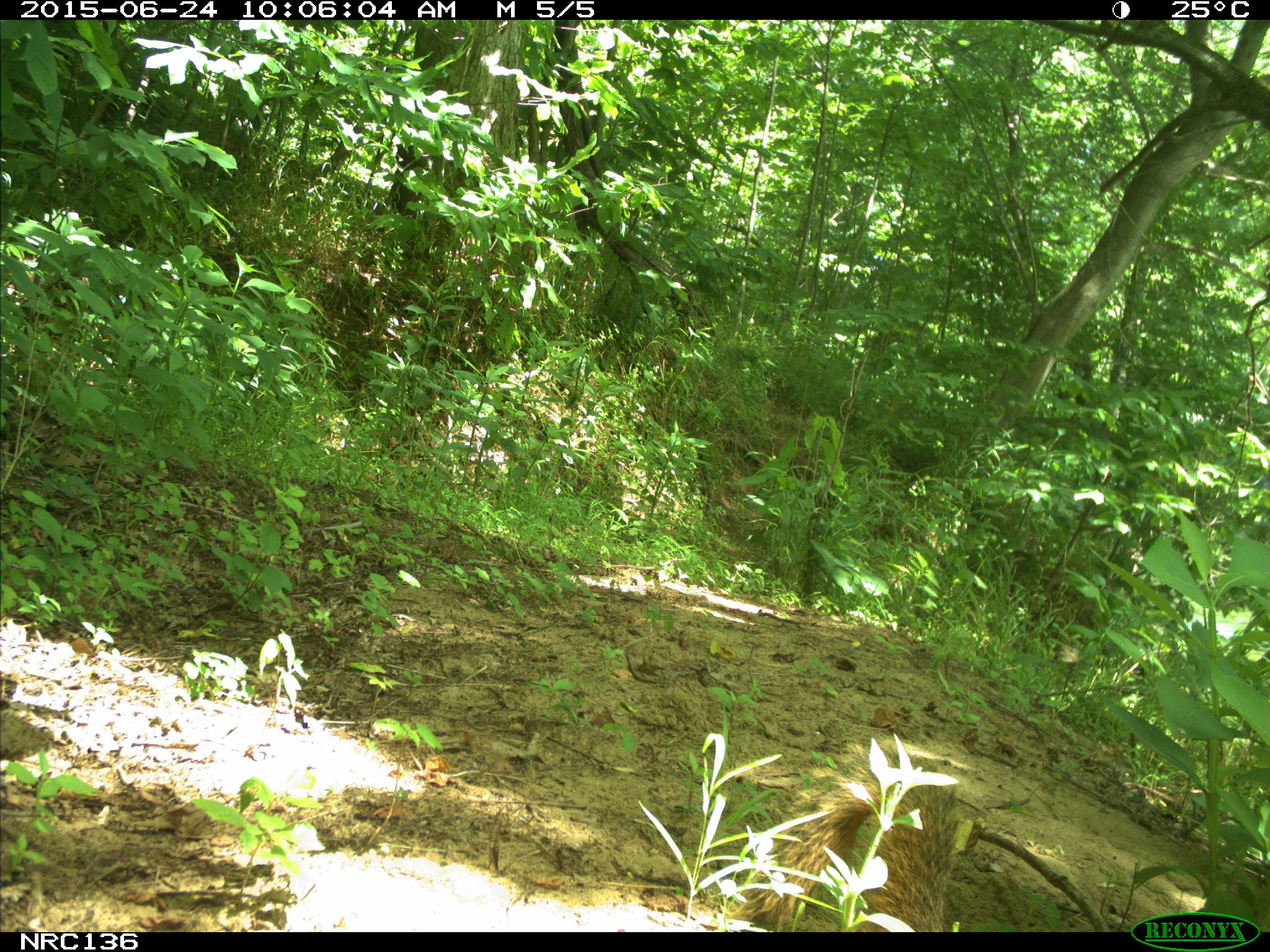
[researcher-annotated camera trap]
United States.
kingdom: Animalia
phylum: Chordata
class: Mammalia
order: Rodentia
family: Sciuridae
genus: Sciurus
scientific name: Sciurus niger cinereus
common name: eastern fox squirrel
Eastern Fox Squirrel (Sciurus niger cinereus).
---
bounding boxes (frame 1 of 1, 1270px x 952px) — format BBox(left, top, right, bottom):
Eastern Fox Squirrel: BBox(726, 755, 962, 933)